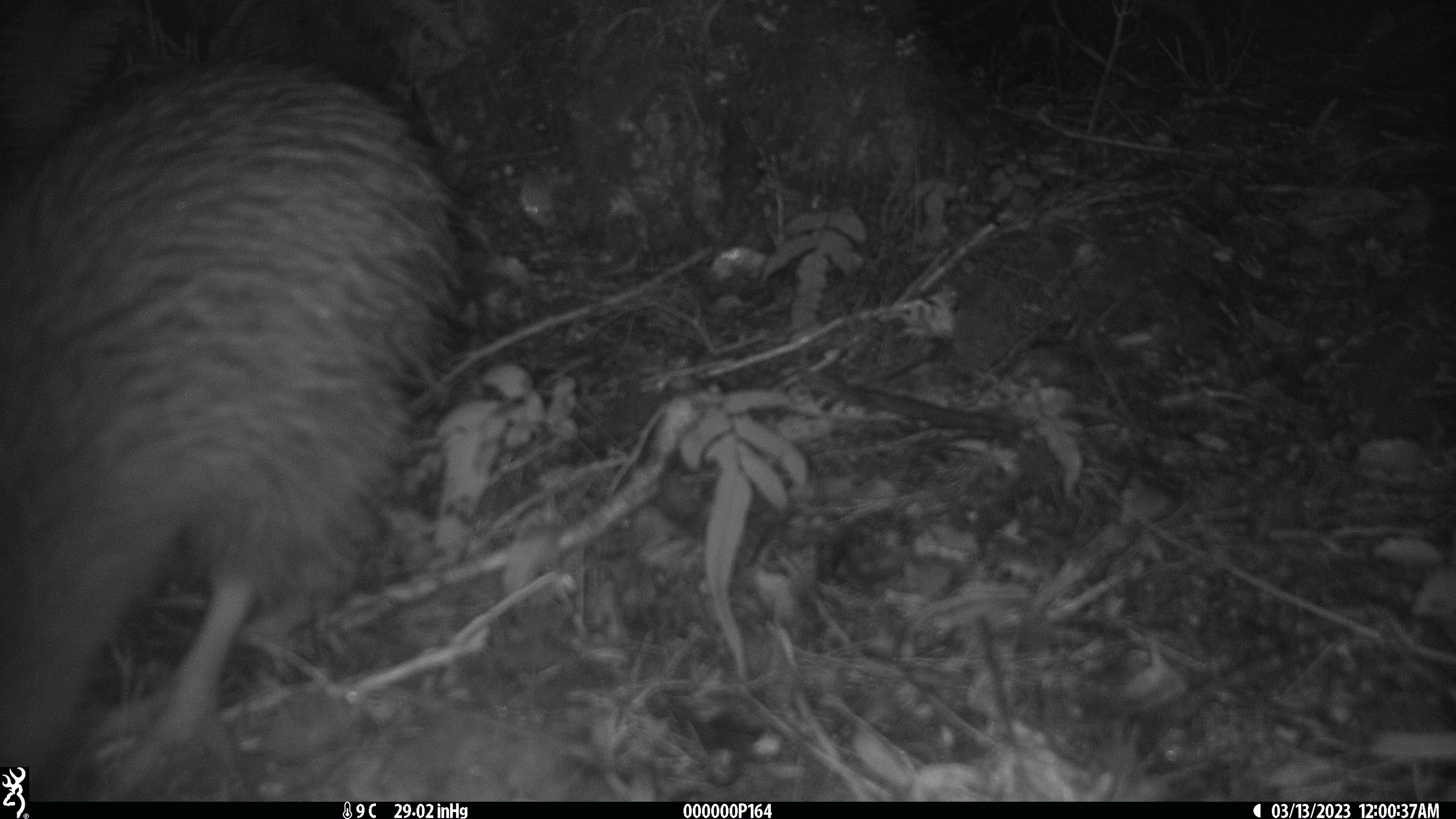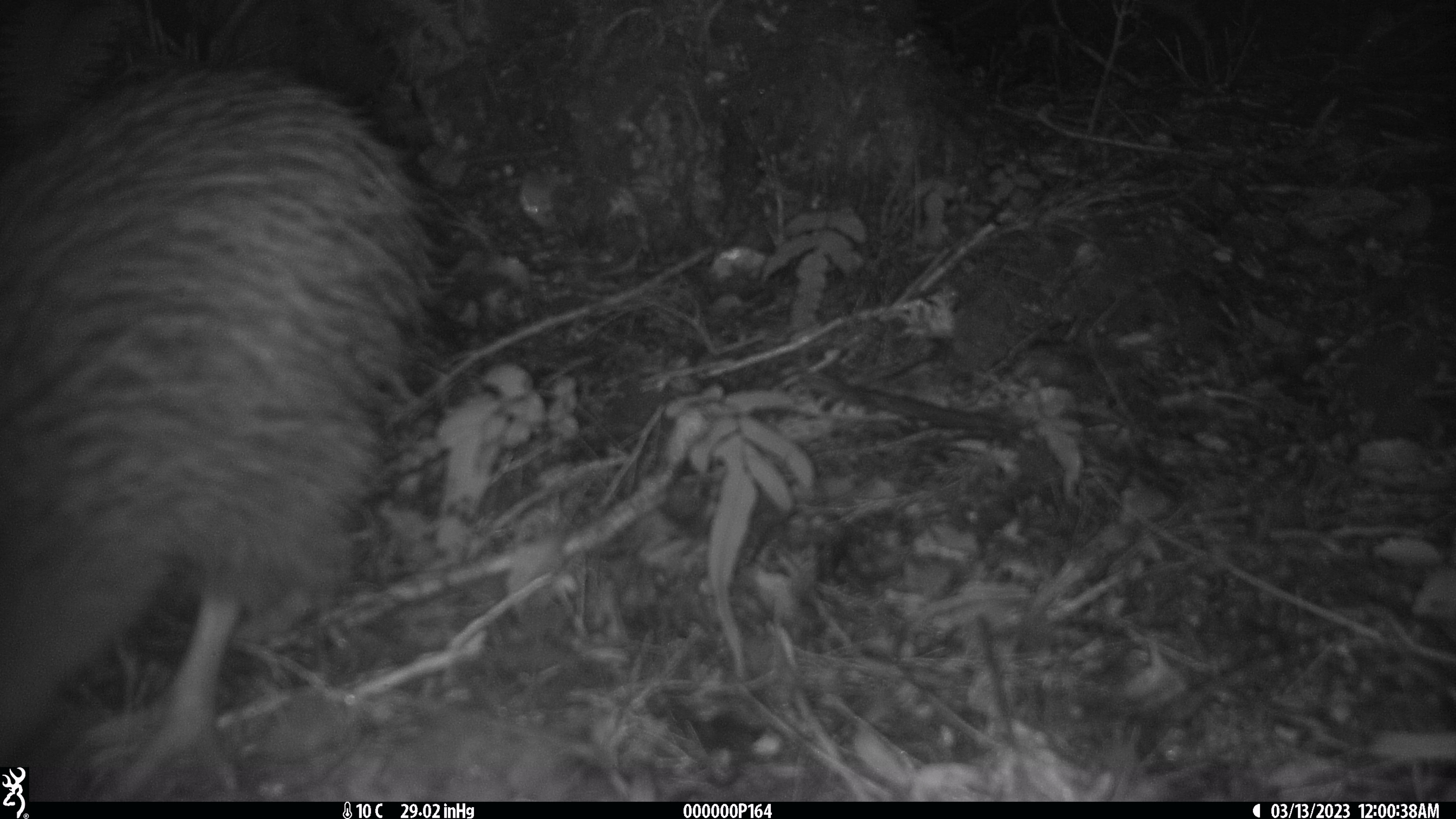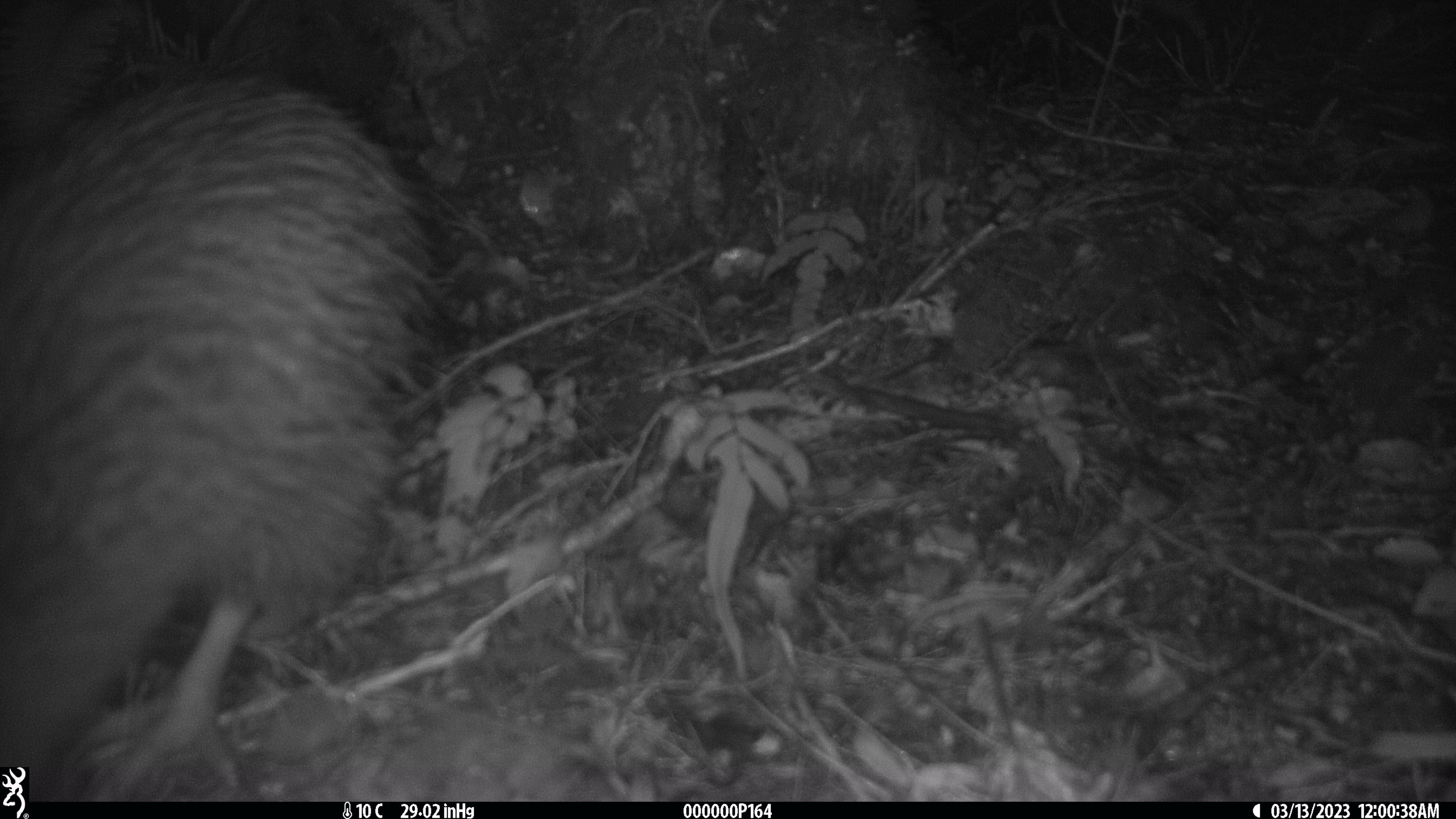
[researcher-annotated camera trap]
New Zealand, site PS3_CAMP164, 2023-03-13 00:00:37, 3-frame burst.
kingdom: Animalia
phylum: Chordata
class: Aves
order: Apterygiformes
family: Apterygidae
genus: Apteryx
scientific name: Apteryx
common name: kiwi